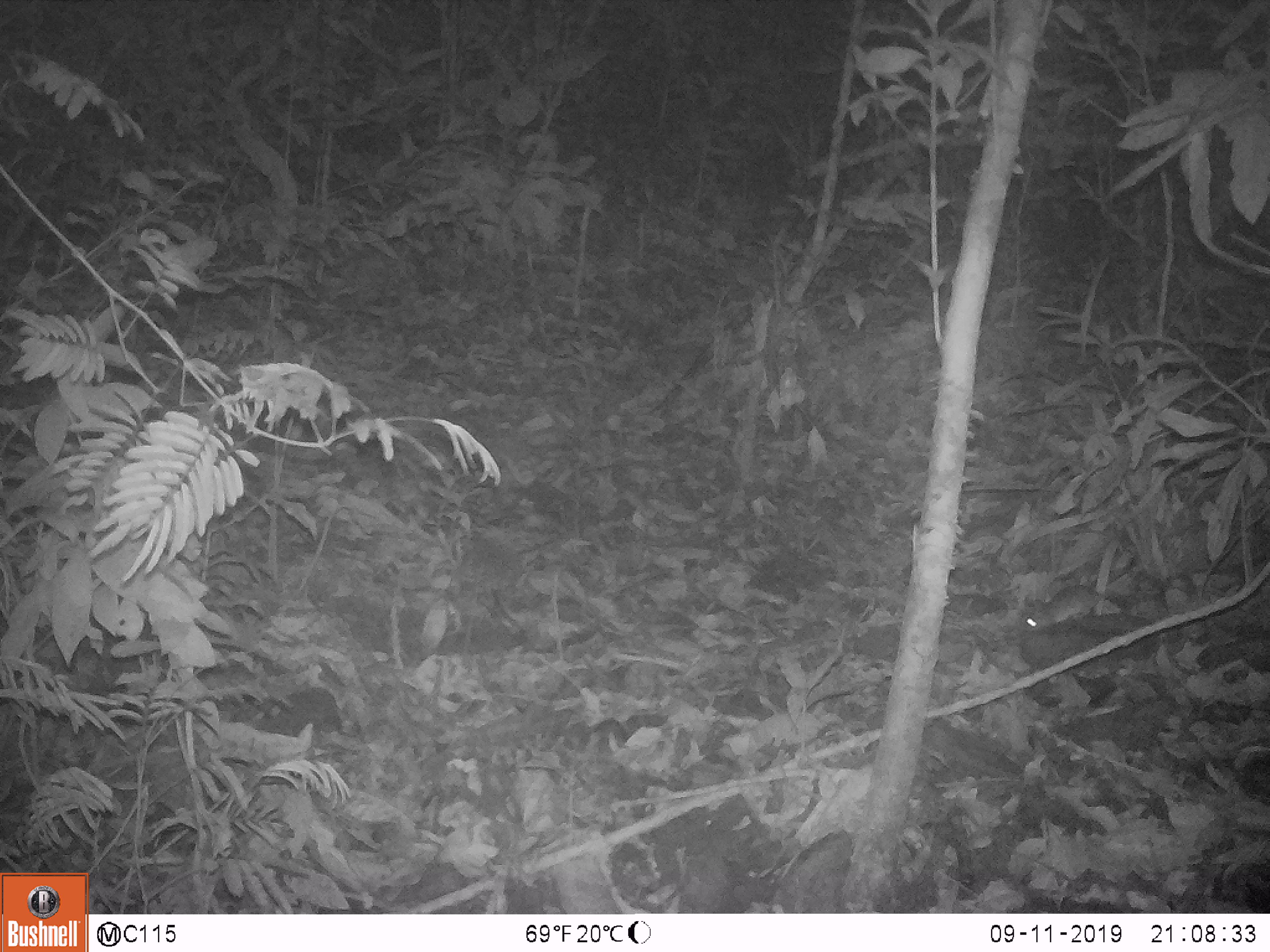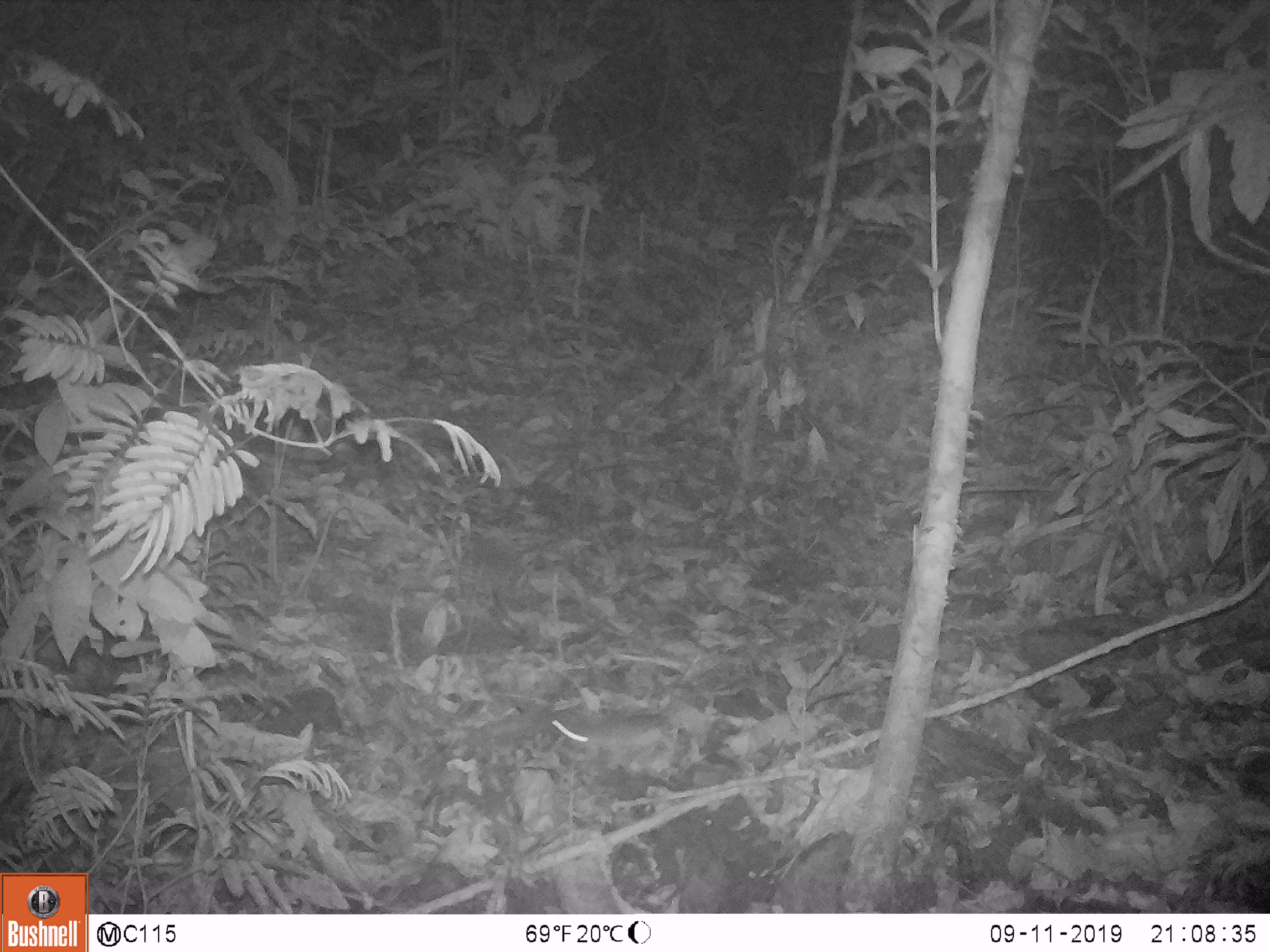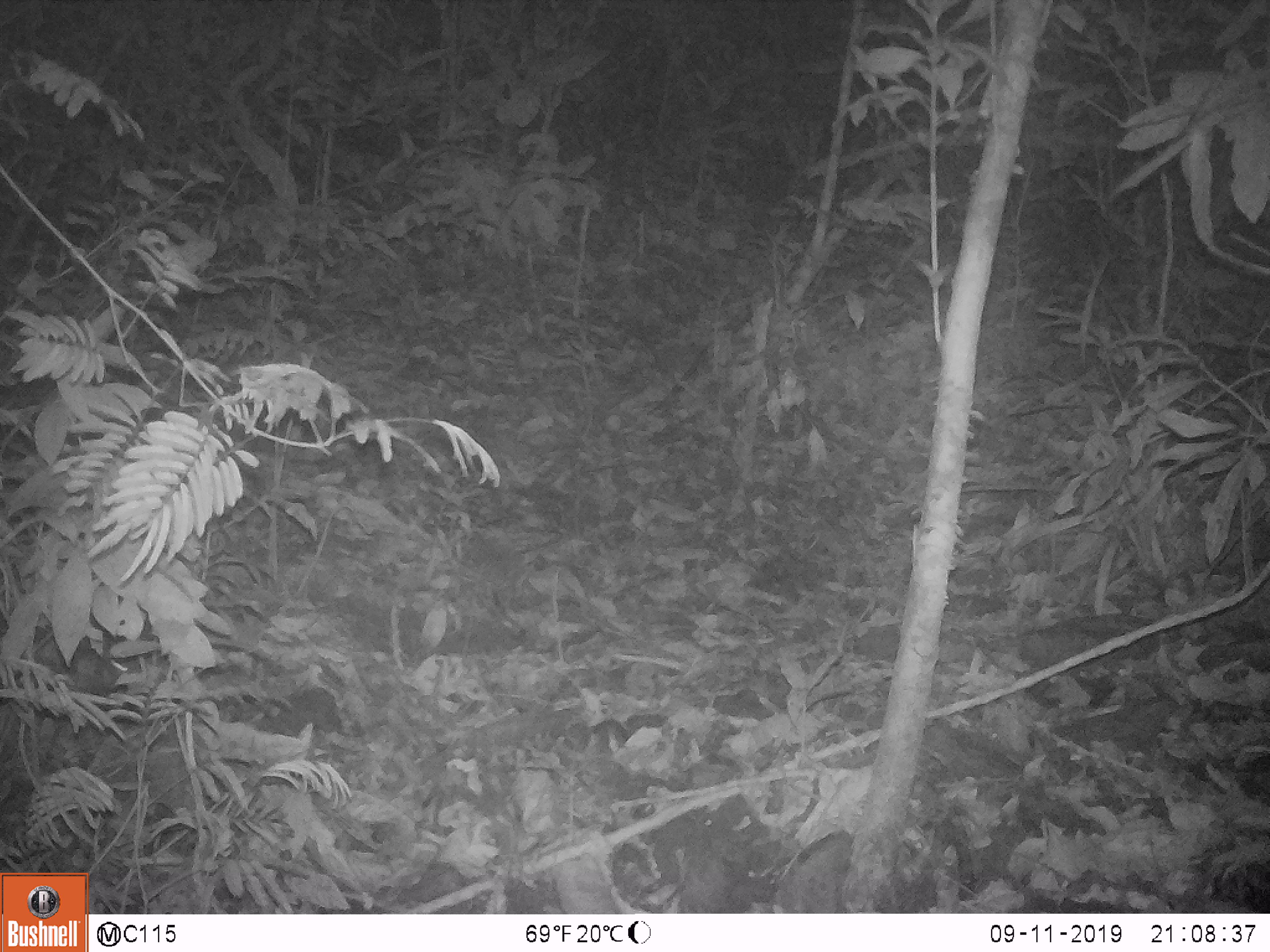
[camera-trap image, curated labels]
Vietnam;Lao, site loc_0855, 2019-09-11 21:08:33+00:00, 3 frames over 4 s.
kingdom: Animalia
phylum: Chordata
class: Mammalia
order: Rodentia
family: Muridae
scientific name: Muridae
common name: old-world mice and rats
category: unidentified murid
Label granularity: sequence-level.